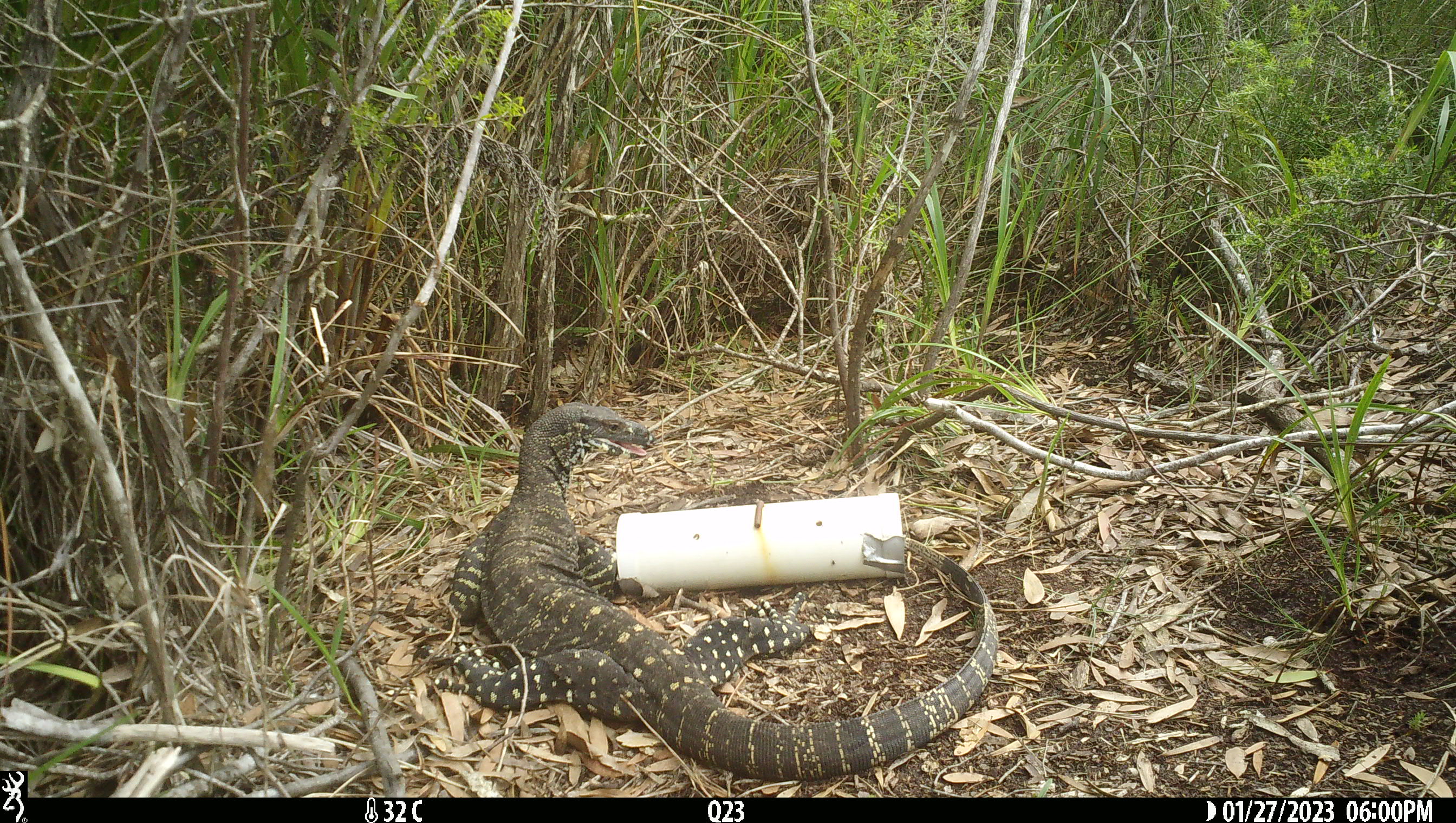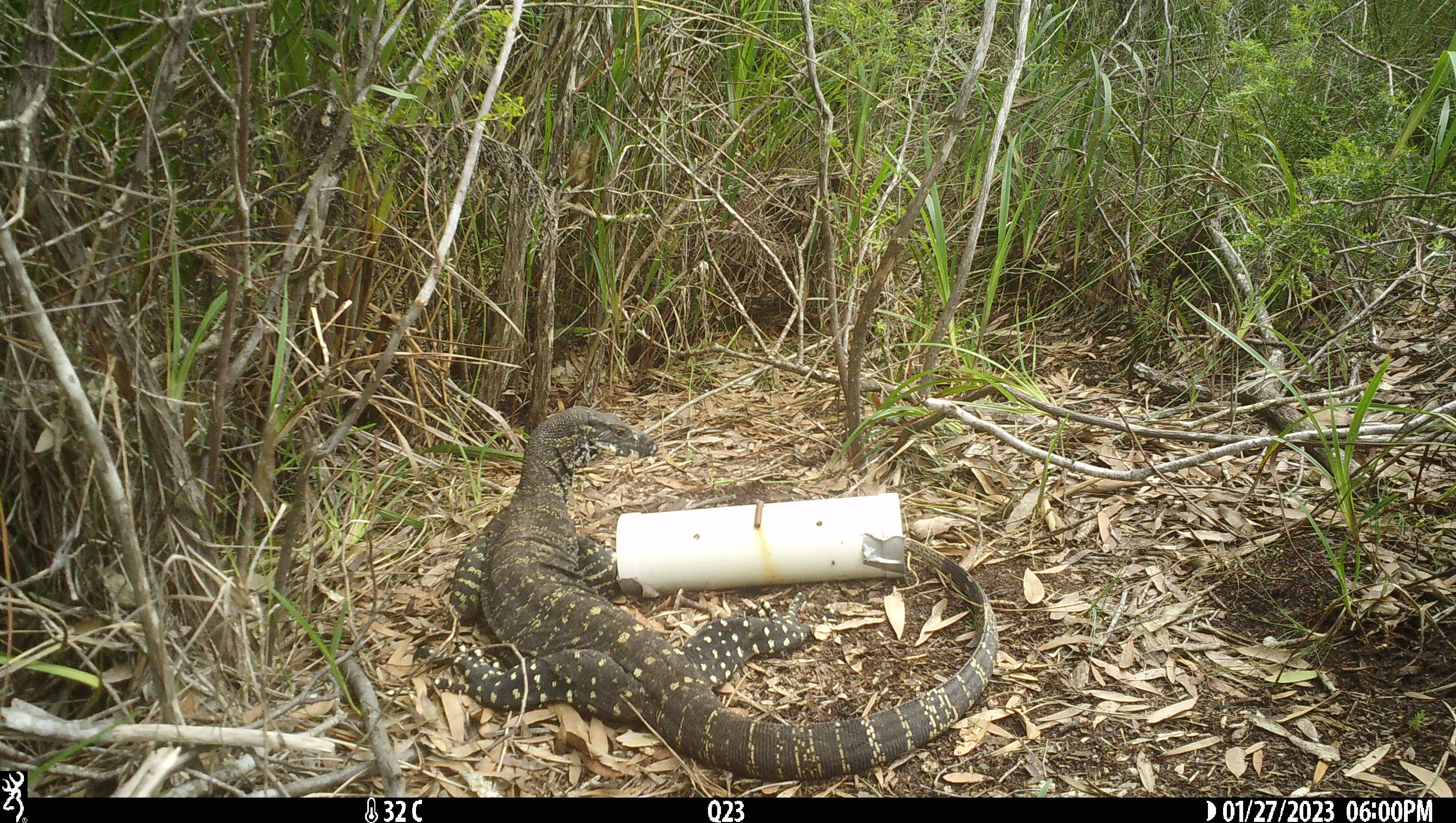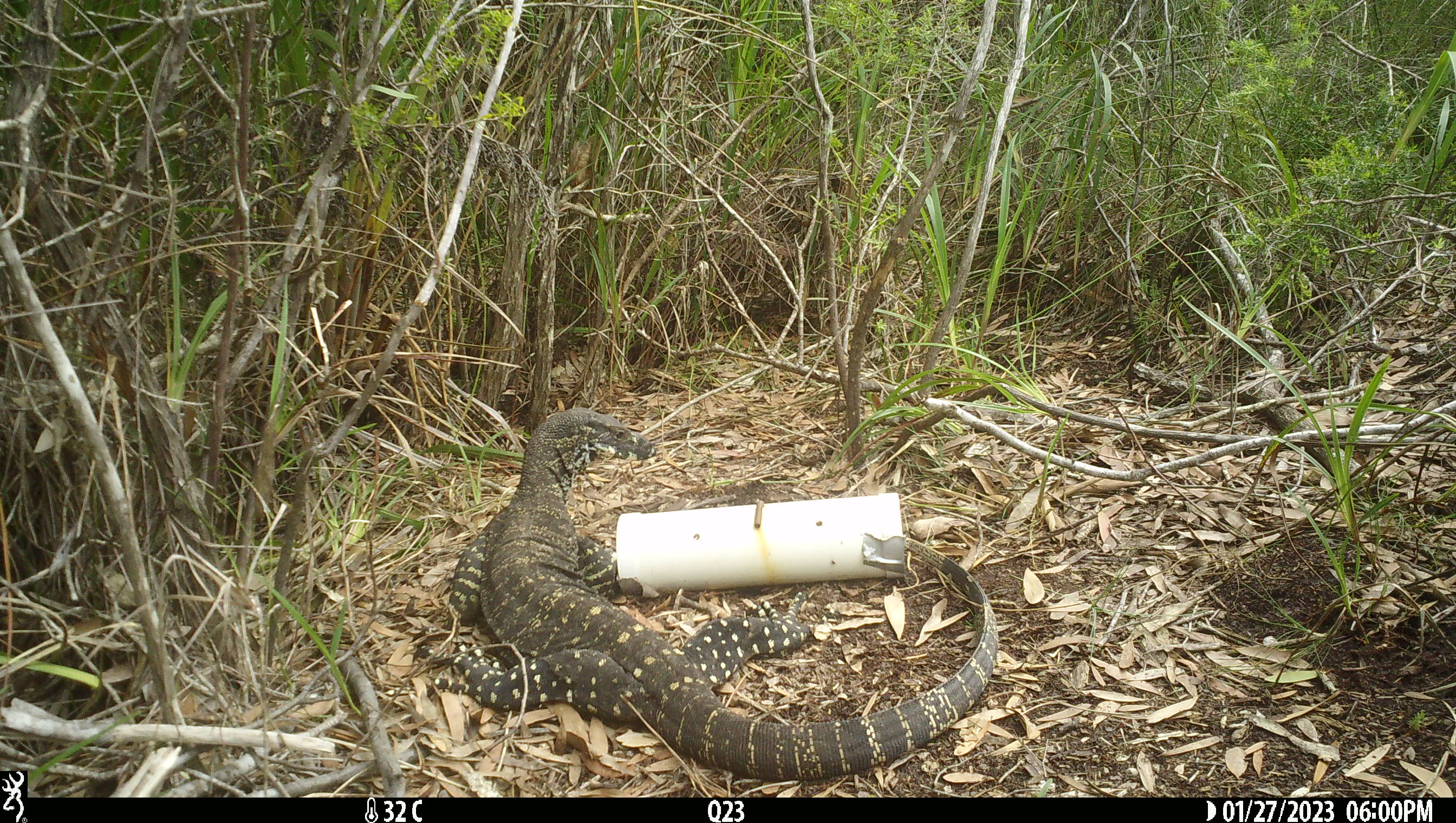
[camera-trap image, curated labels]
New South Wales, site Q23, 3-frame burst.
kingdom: Animalia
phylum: Chordata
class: Reptilia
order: Squamata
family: Varanidae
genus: Varanus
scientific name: Varanus varius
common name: lace monitor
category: goanna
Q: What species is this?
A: Goanna (lace monitor) (Varanus varius).